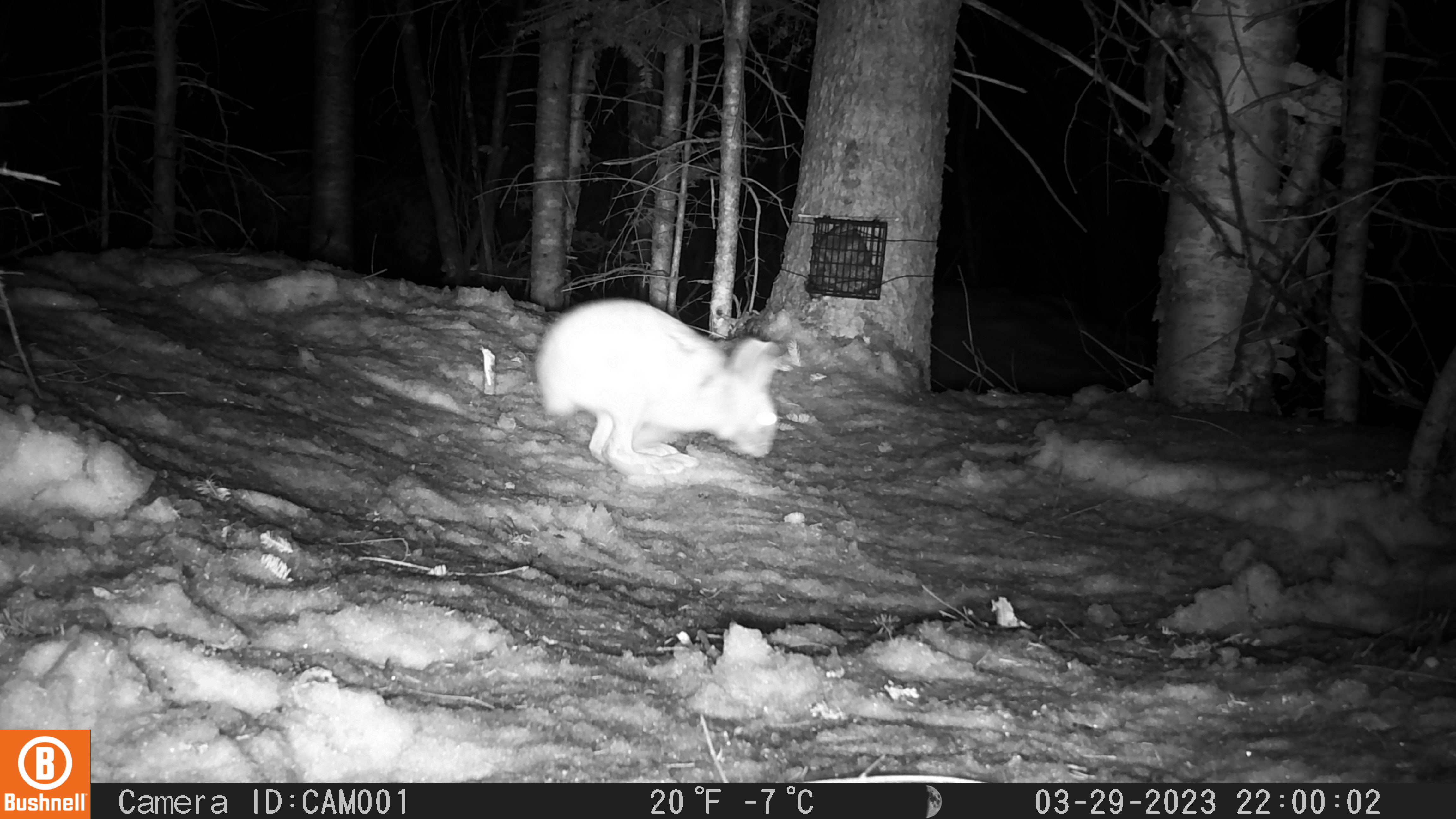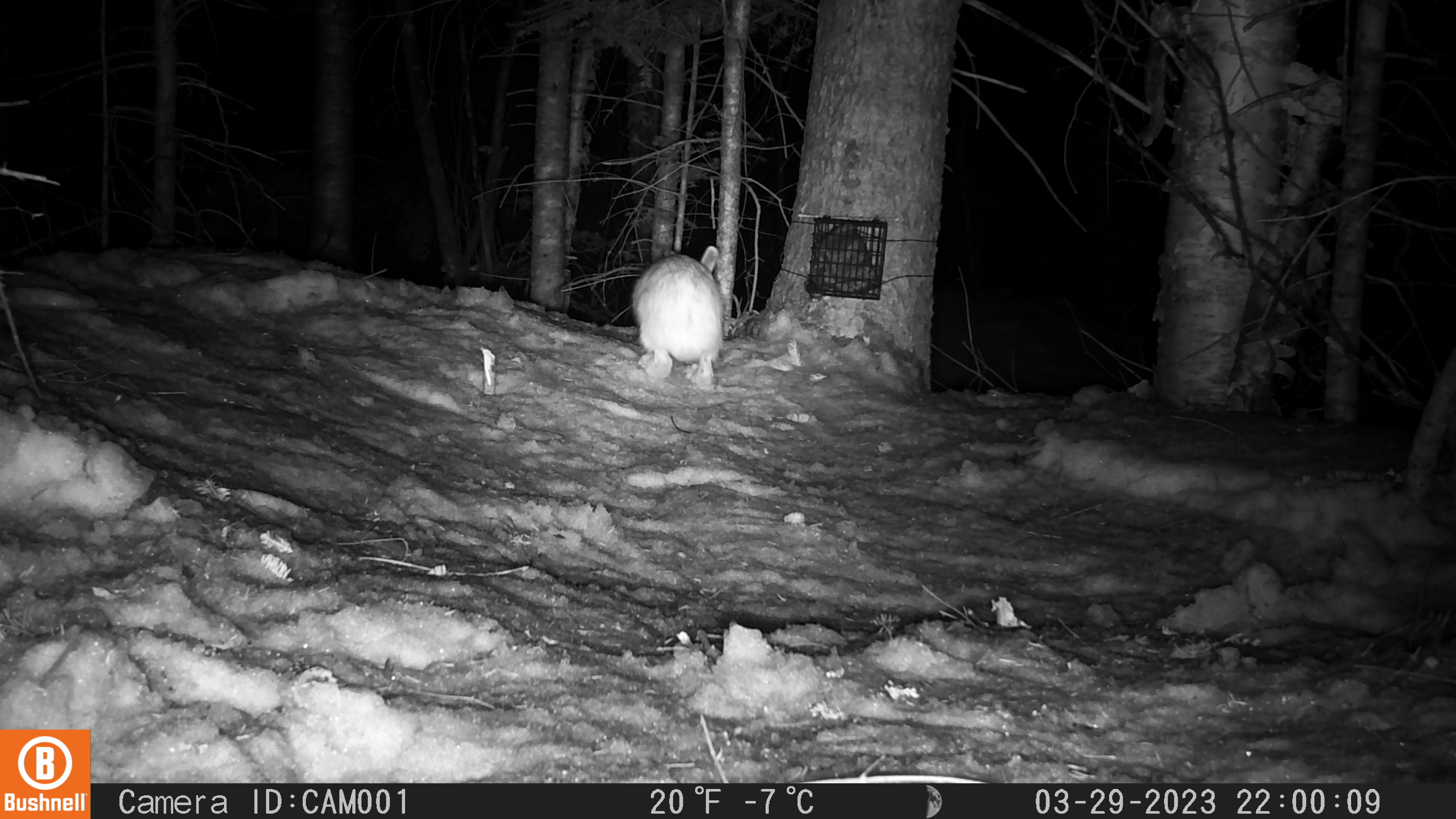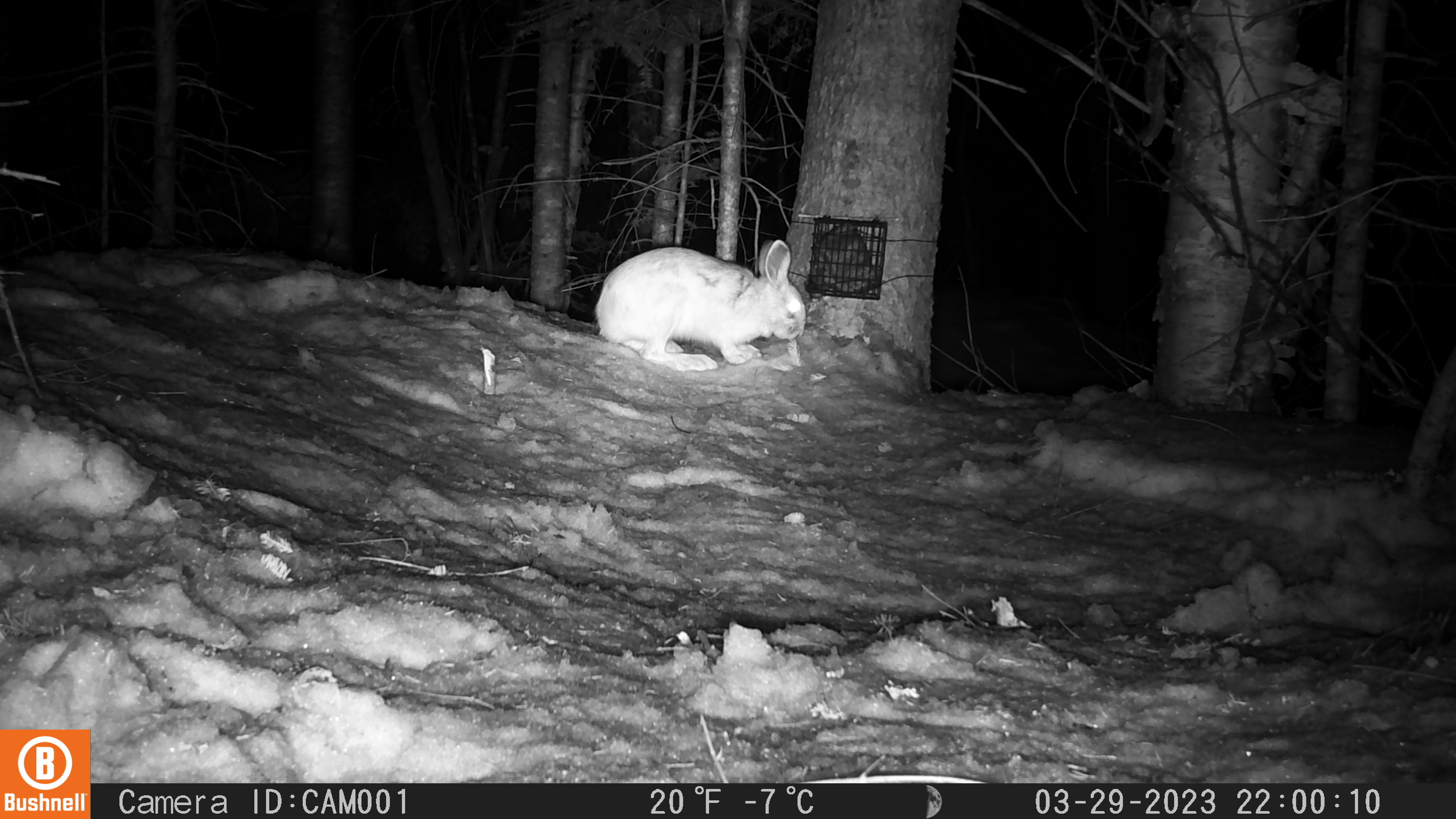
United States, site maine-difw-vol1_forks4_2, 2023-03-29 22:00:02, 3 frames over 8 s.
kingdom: Animalia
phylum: Chordata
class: Mammalia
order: Lagomorpha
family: Leporidae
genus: Lepus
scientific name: Lepus americanus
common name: snowshoe hare